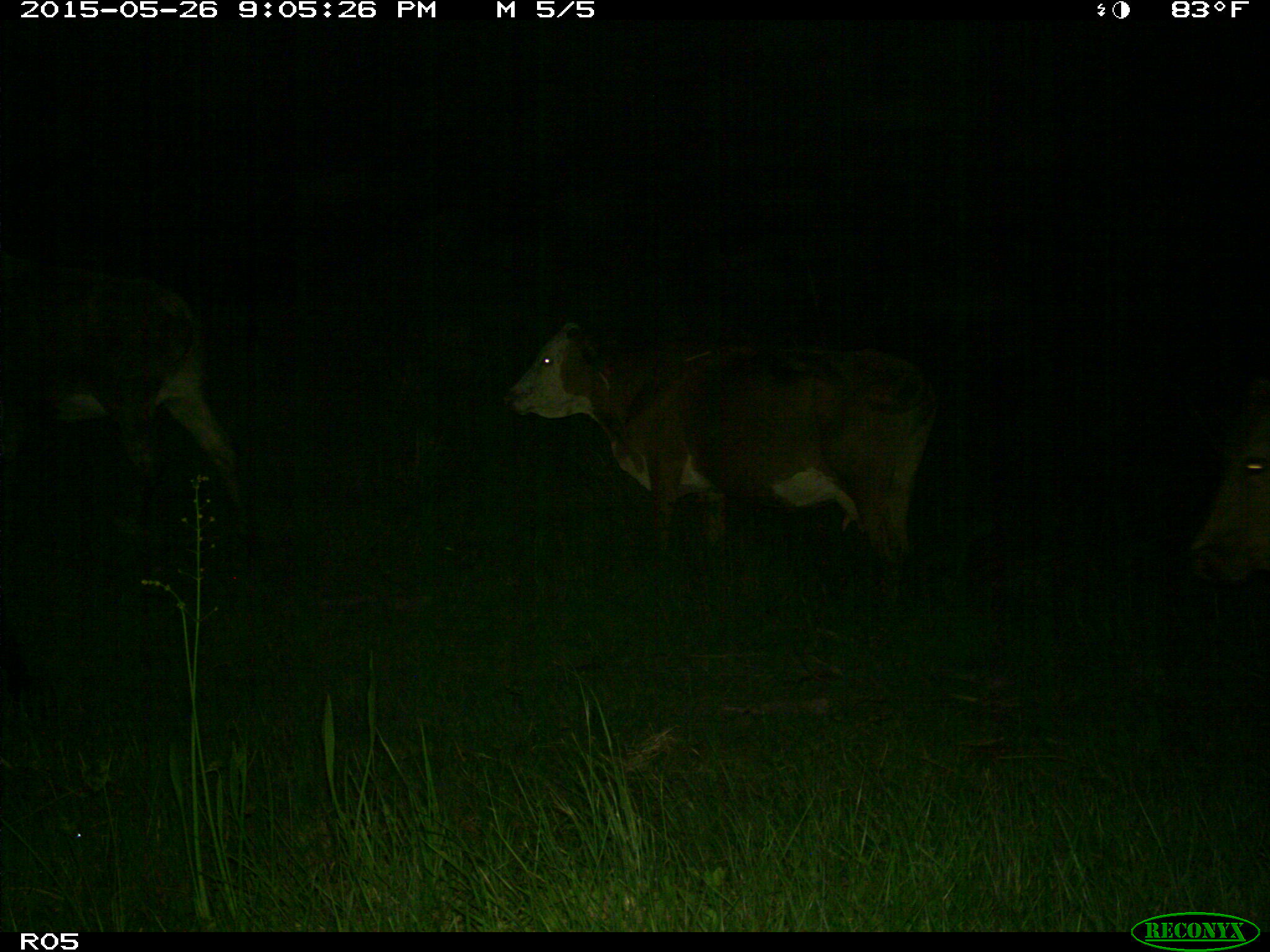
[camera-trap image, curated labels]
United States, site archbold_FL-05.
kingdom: Animalia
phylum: Chordata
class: Mammalia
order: Artiodactyla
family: Bovidae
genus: Bos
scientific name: Bos taurus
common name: domestic cow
Bos taurus (domestic cow).